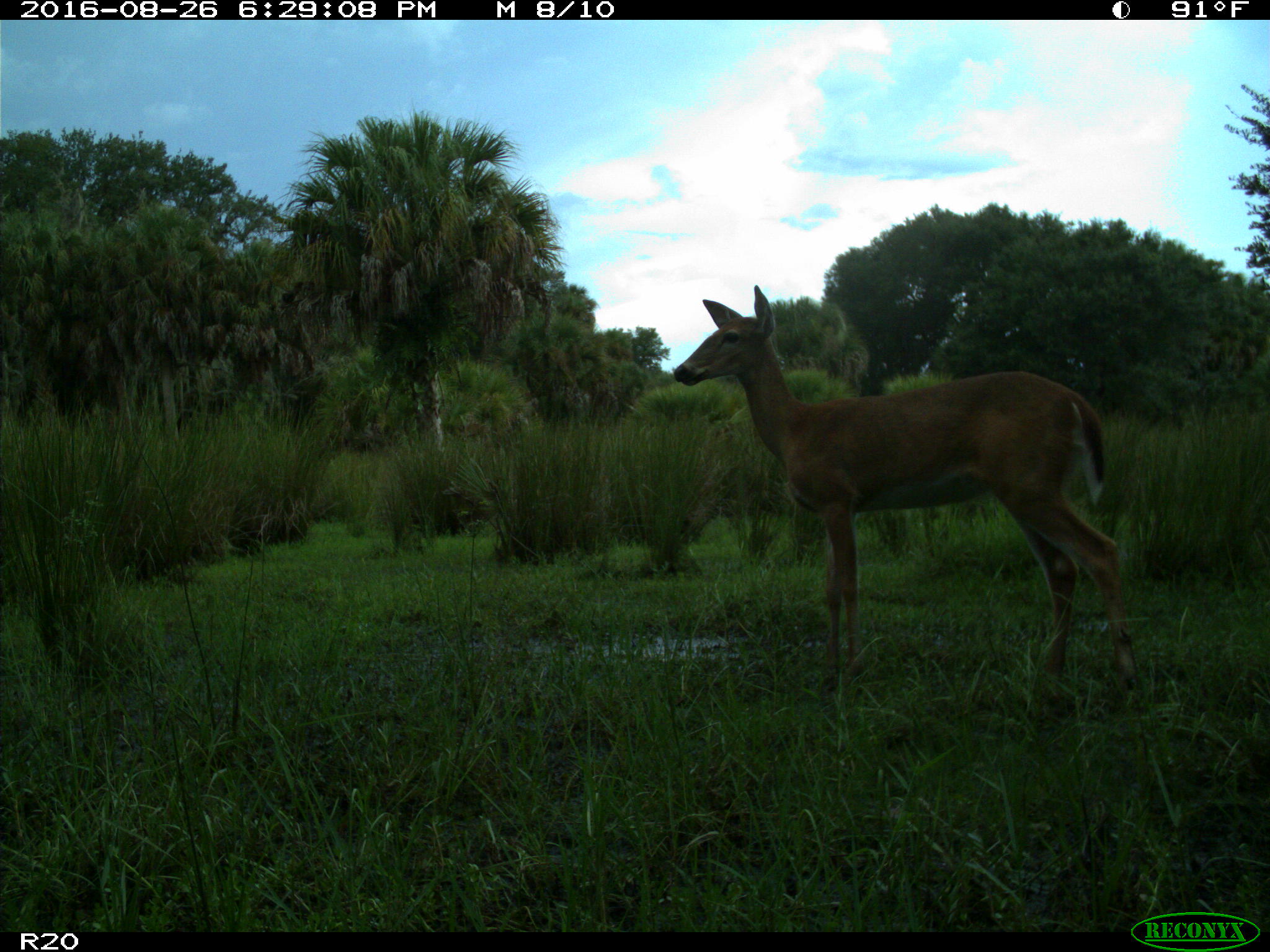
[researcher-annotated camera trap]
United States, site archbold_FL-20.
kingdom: Animalia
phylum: Chordata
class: Mammalia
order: Artiodactyla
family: Cervidae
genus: Odocoileus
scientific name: Odocoileus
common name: deer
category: unidentified deer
Unidentified deer (deer) (Odocoileus).